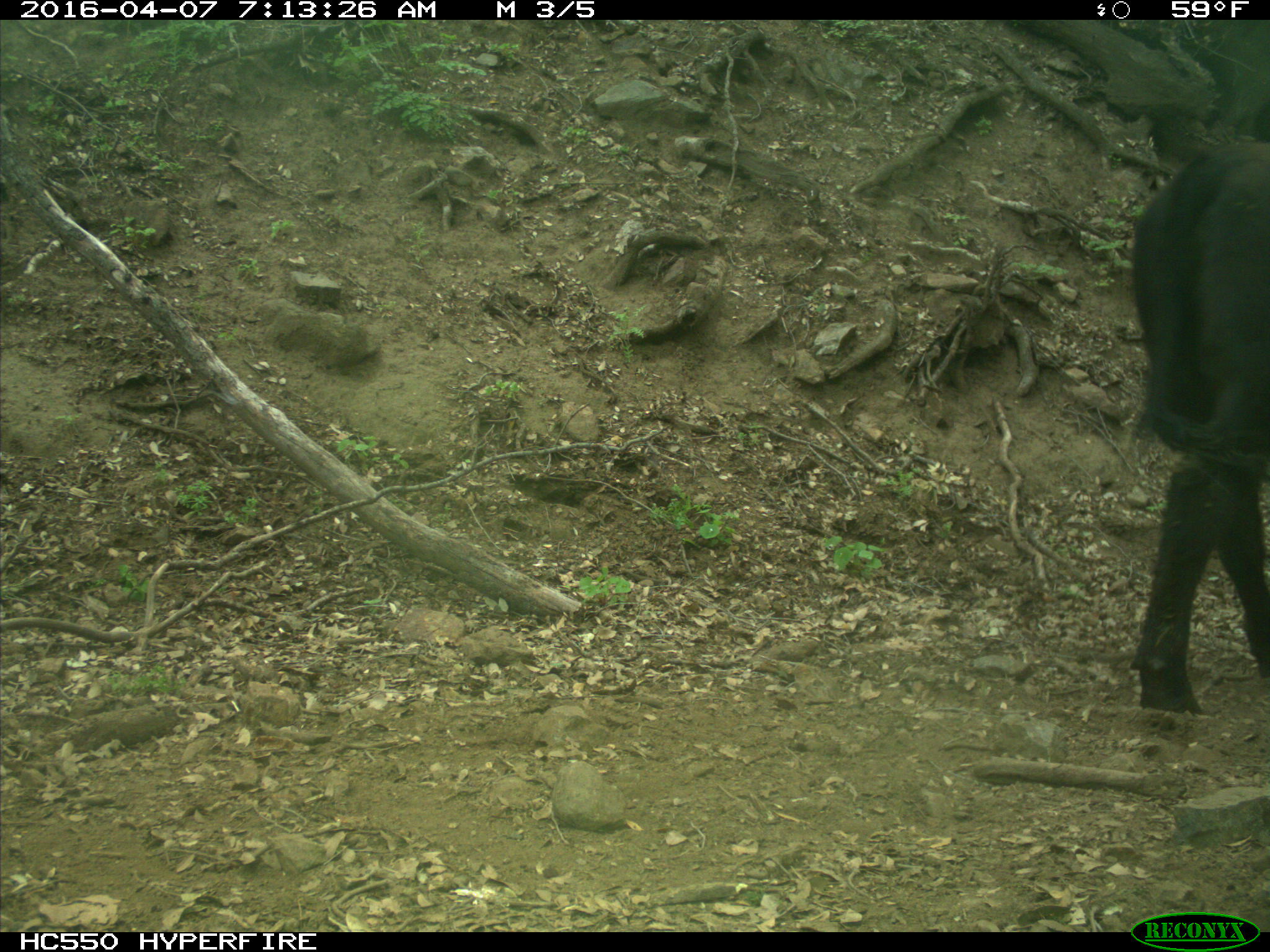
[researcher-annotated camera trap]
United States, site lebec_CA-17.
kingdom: Animalia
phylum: Chordata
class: Mammalia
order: Artiodactyla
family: Bovidae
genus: Bos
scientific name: Bos taurus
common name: domestic cow